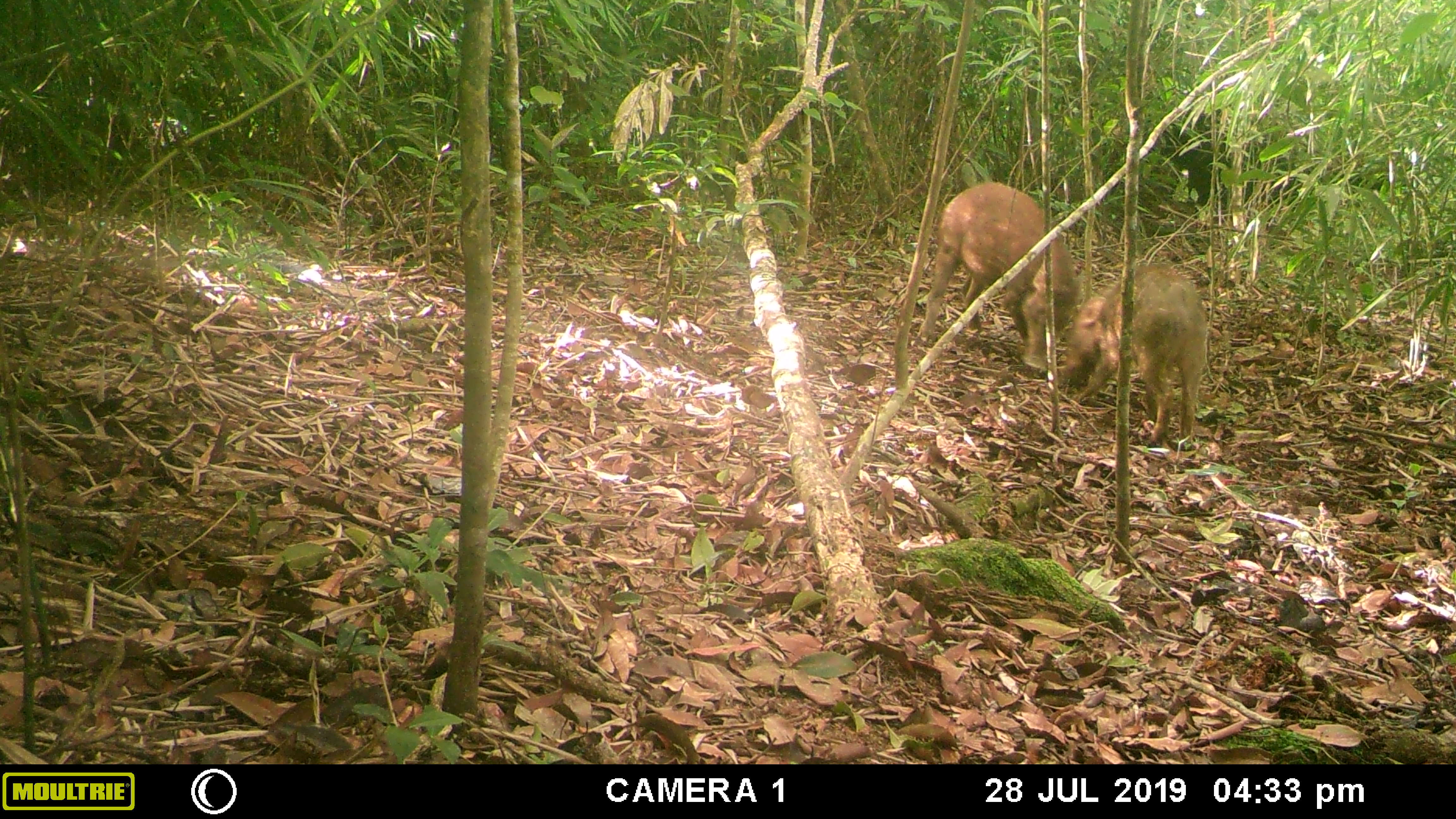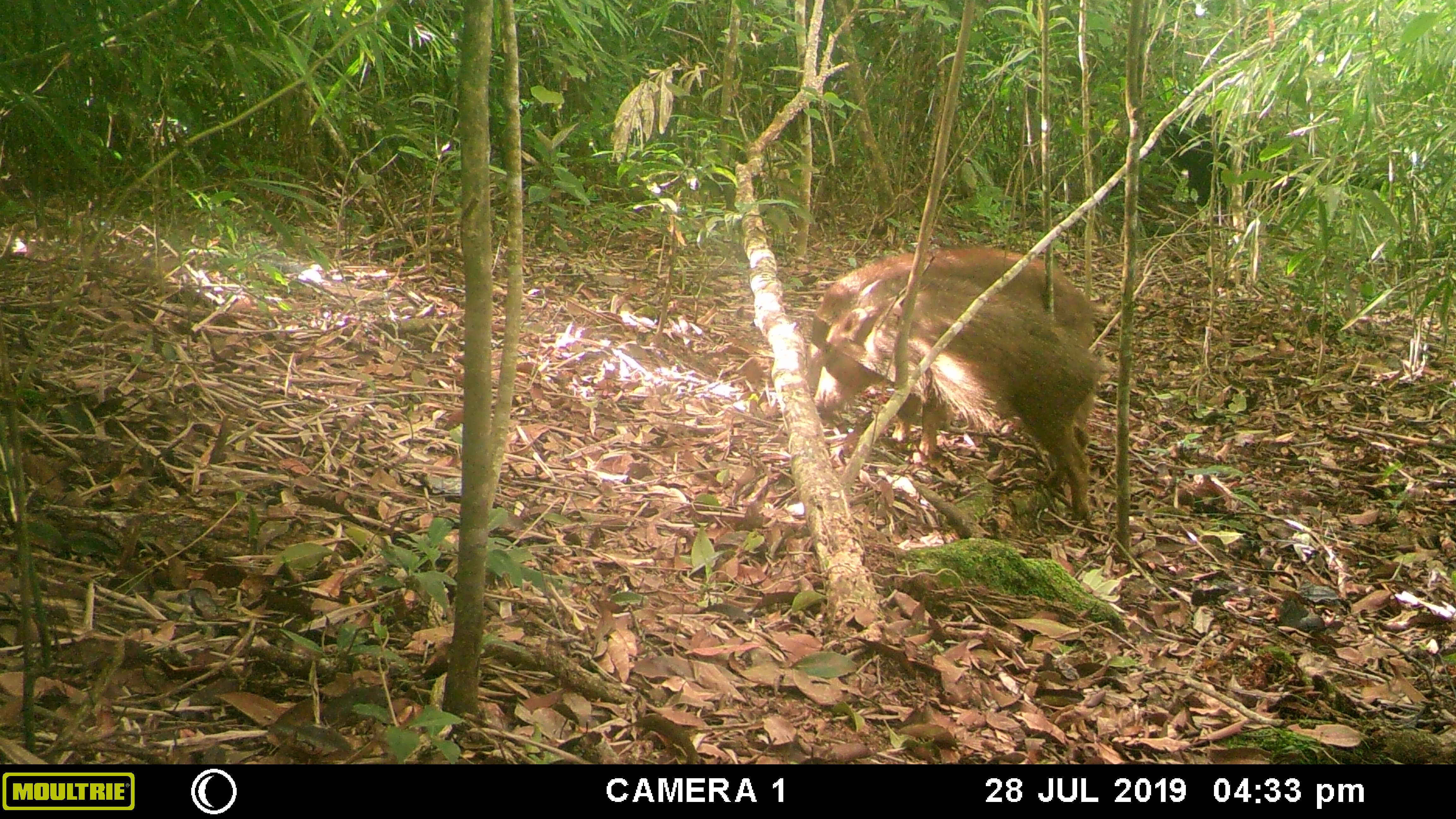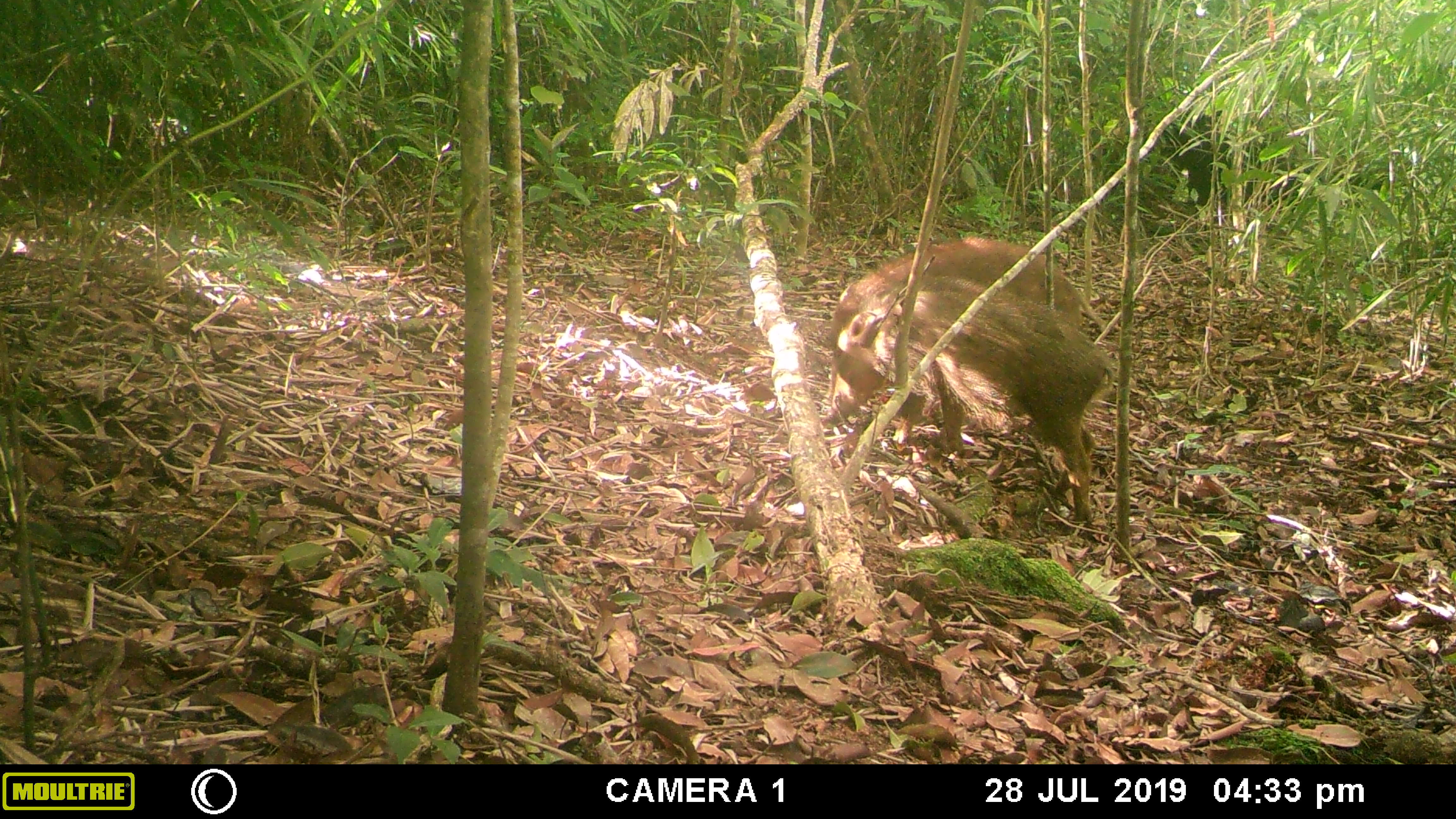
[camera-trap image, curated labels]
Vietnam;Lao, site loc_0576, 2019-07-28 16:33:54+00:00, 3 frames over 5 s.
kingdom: Animalia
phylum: Chordata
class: Mammalia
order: Artiodactyla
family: Suidae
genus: Sus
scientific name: Sus scrofa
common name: eurasian wild pig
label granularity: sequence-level